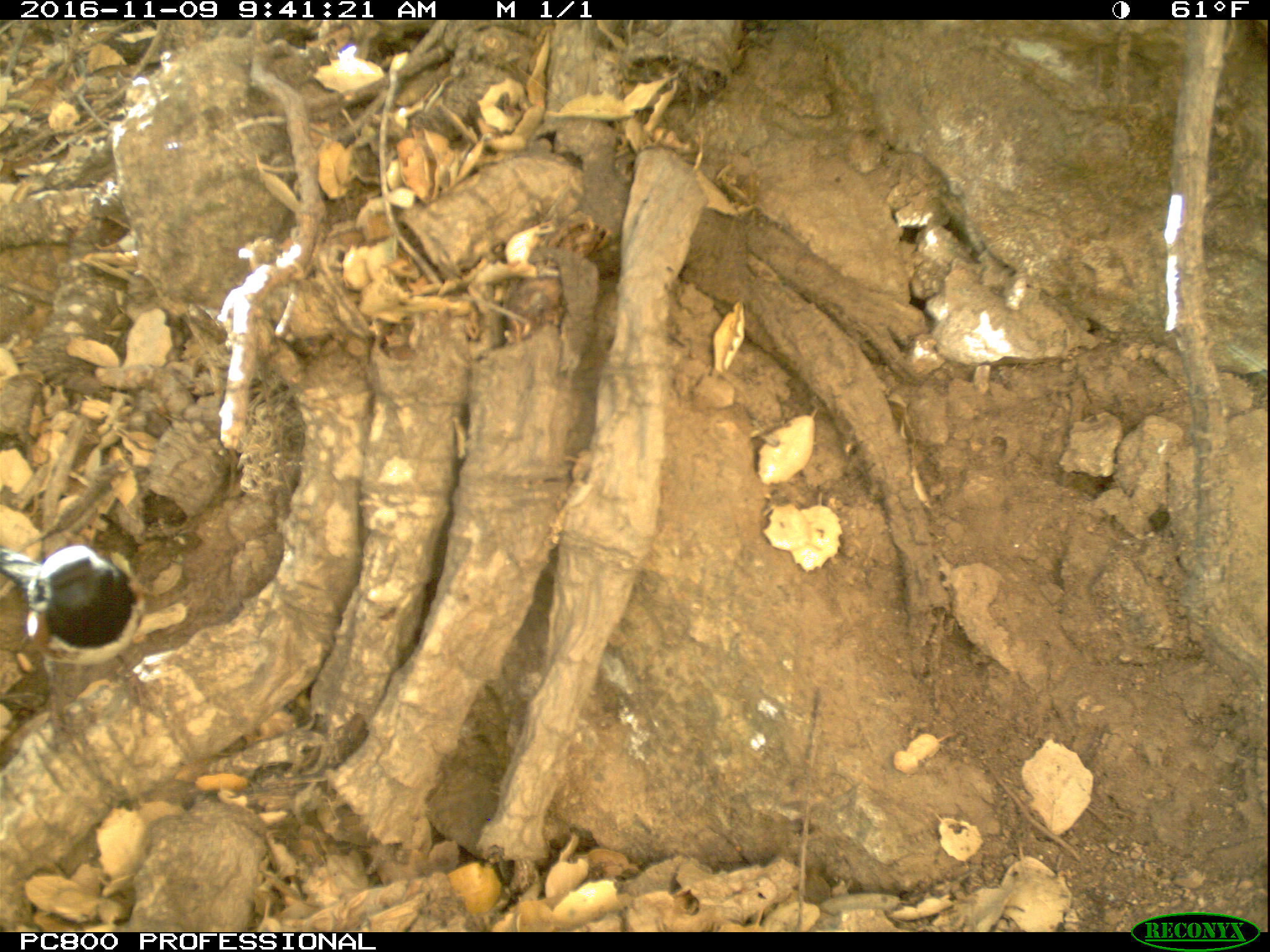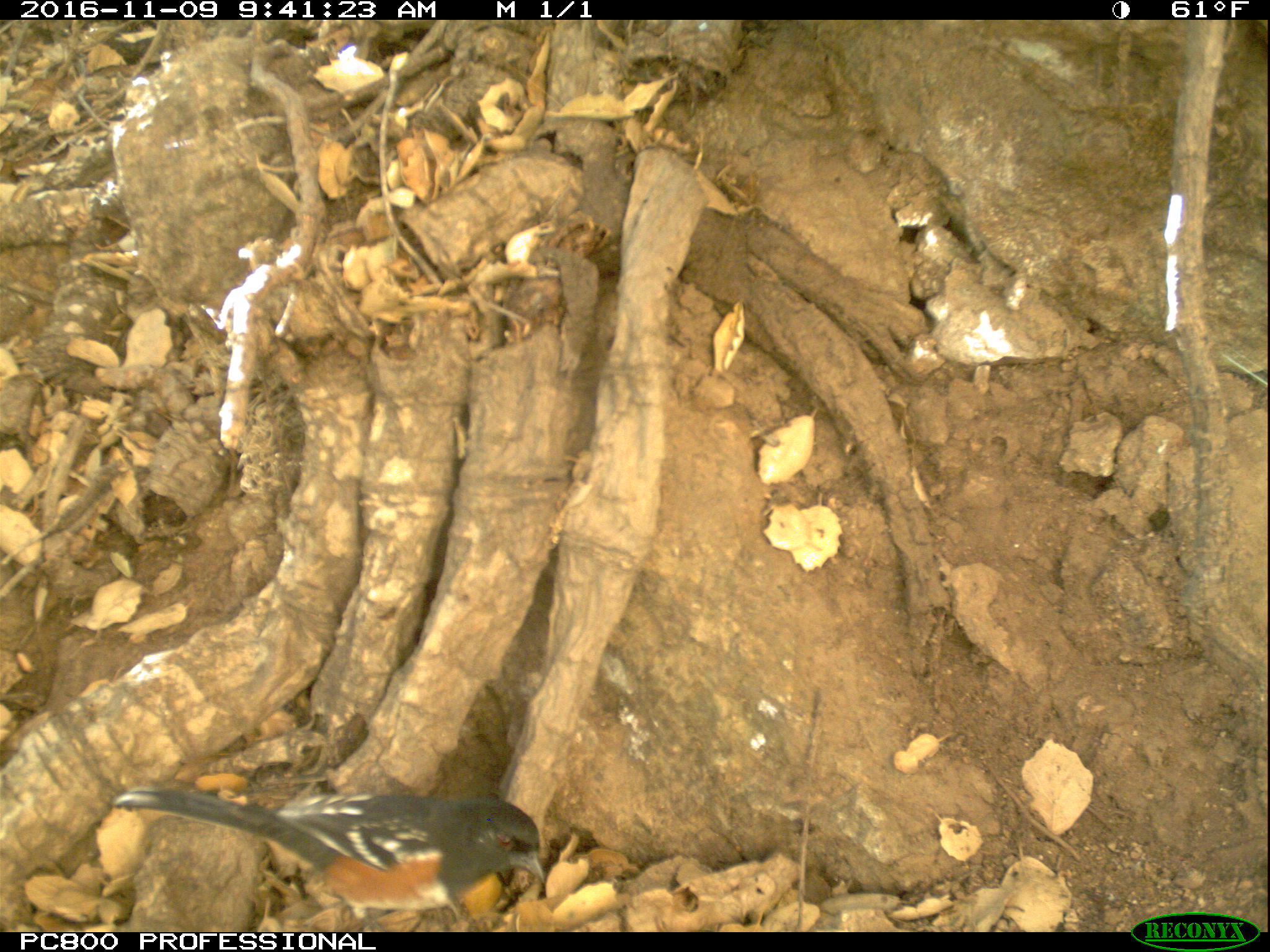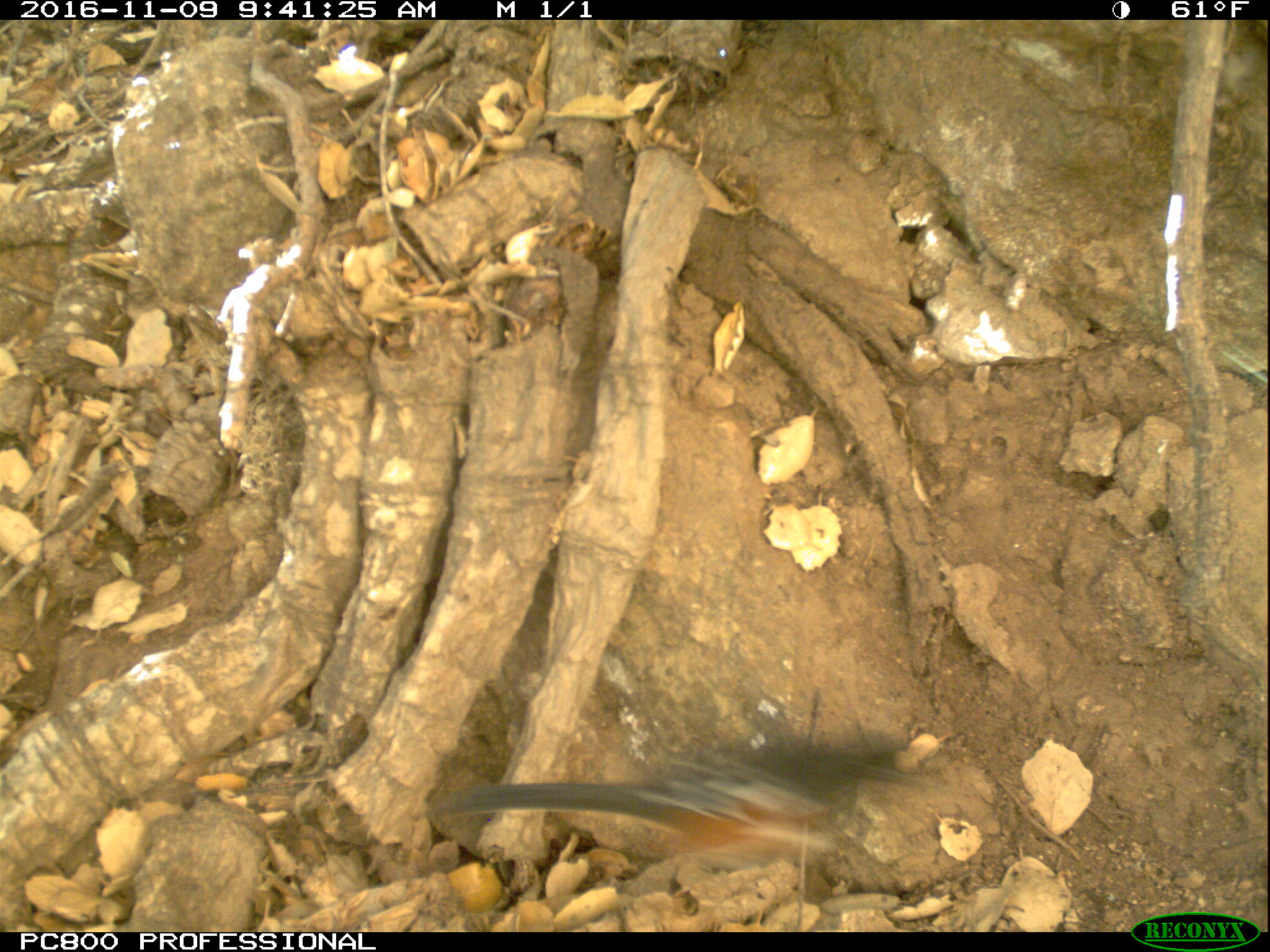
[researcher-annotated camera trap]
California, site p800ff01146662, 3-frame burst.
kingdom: Animalia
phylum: Chordata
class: Aves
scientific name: Aves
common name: bird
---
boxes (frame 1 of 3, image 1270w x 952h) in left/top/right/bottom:
bird: 0/539/141/717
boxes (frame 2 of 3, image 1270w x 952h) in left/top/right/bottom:
bird: 114/787/545/932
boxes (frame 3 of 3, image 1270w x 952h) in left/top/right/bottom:
bird: 423/723/923/895